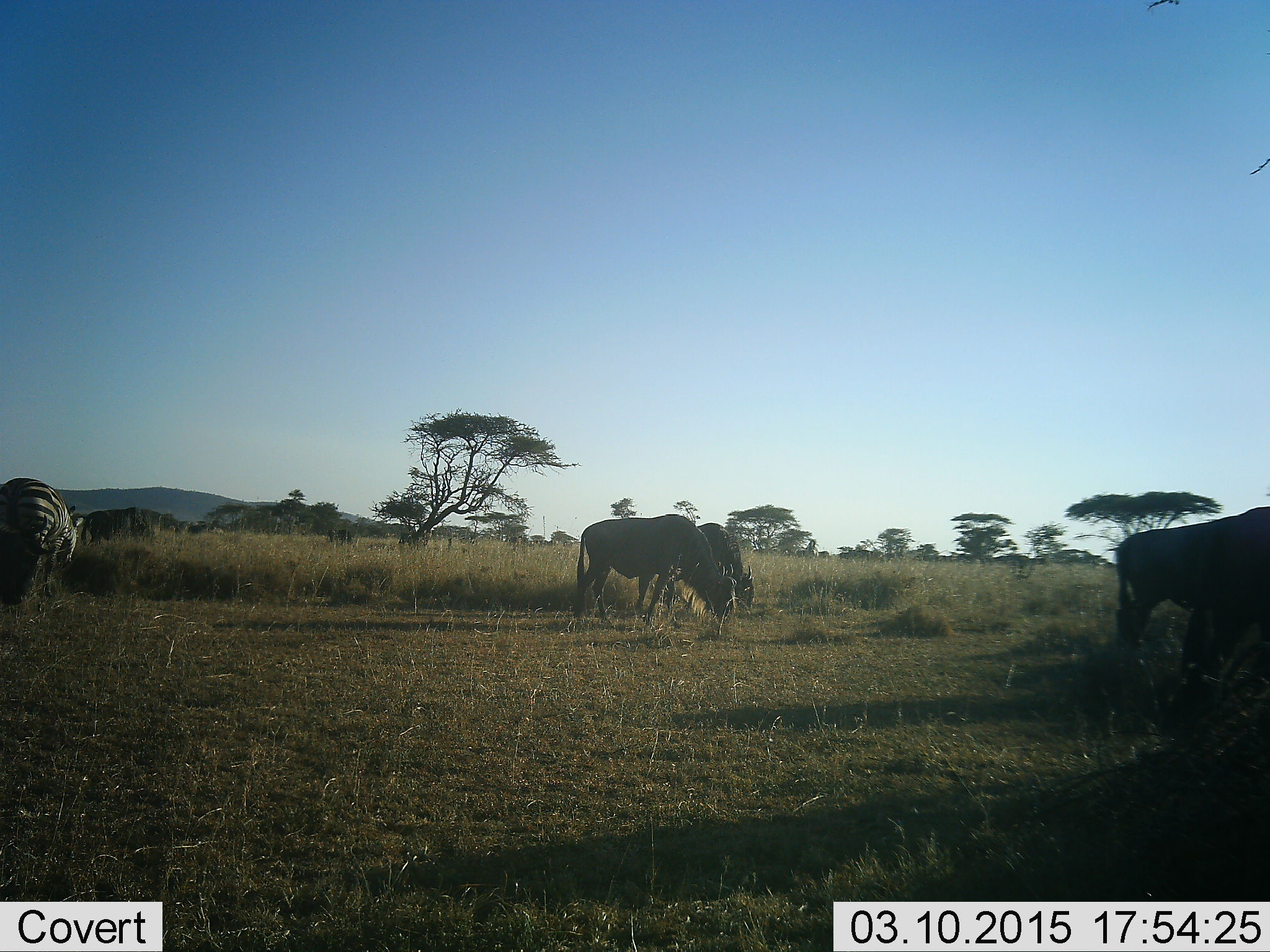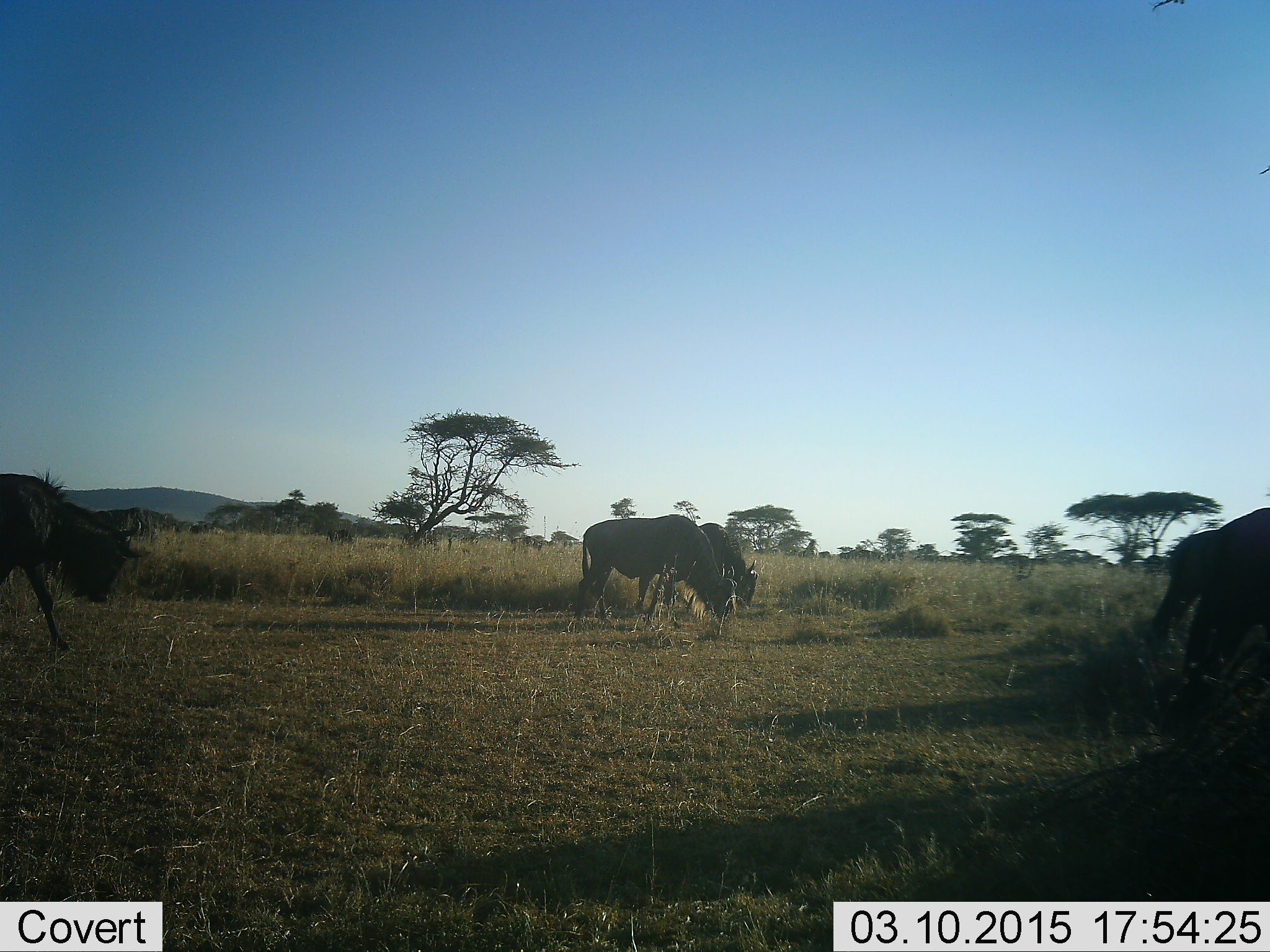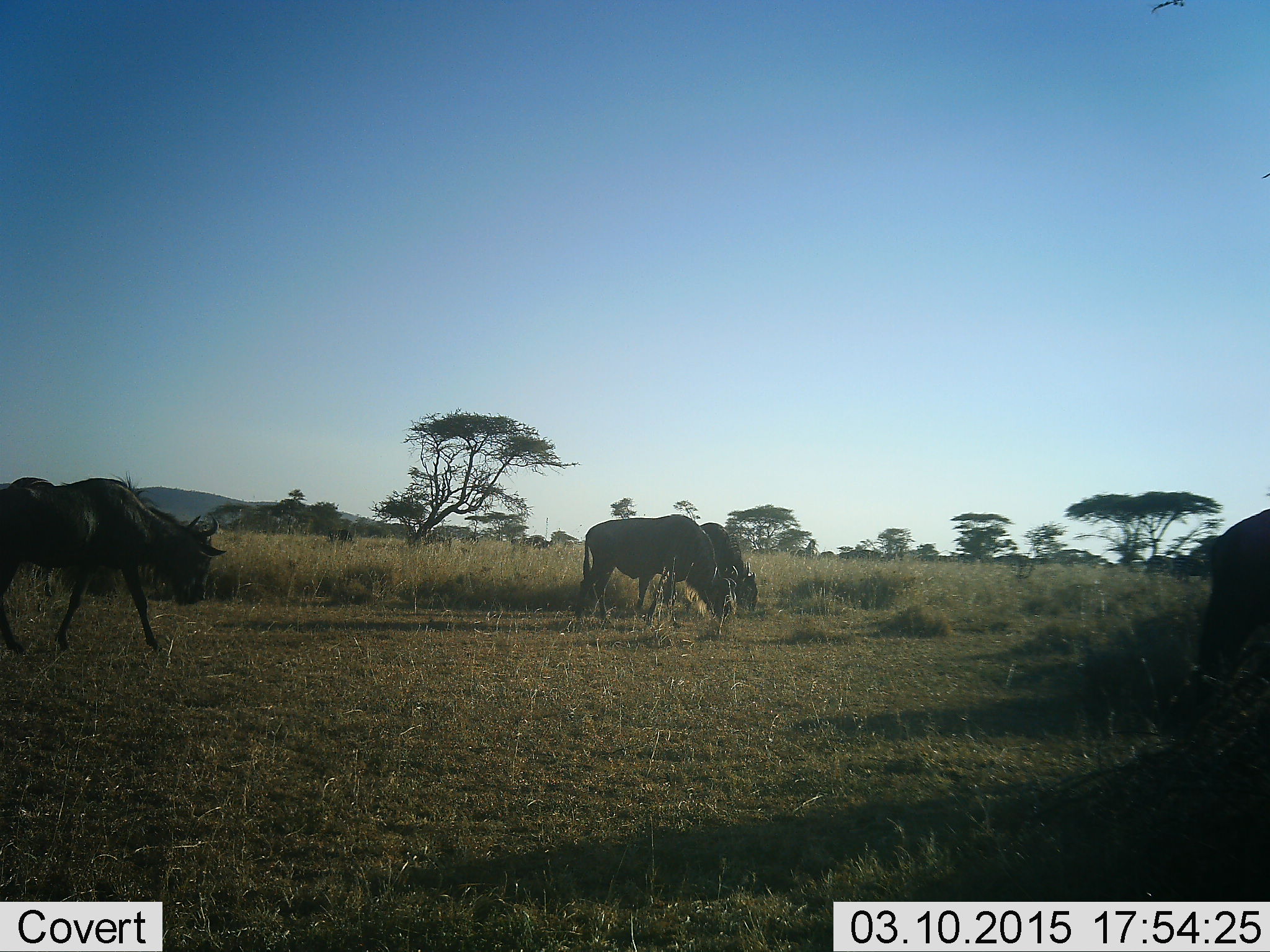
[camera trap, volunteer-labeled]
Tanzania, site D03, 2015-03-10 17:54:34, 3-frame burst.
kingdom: Animalia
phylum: Chordata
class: Mammalia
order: Artiodactyla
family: Bovidae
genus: Connochaetes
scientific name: Connochaetes taurinus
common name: blue wildebeest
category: wildebeest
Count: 5.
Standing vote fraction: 20%.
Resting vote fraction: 0%.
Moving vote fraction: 67%.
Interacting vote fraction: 0%.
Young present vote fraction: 0%.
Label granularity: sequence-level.